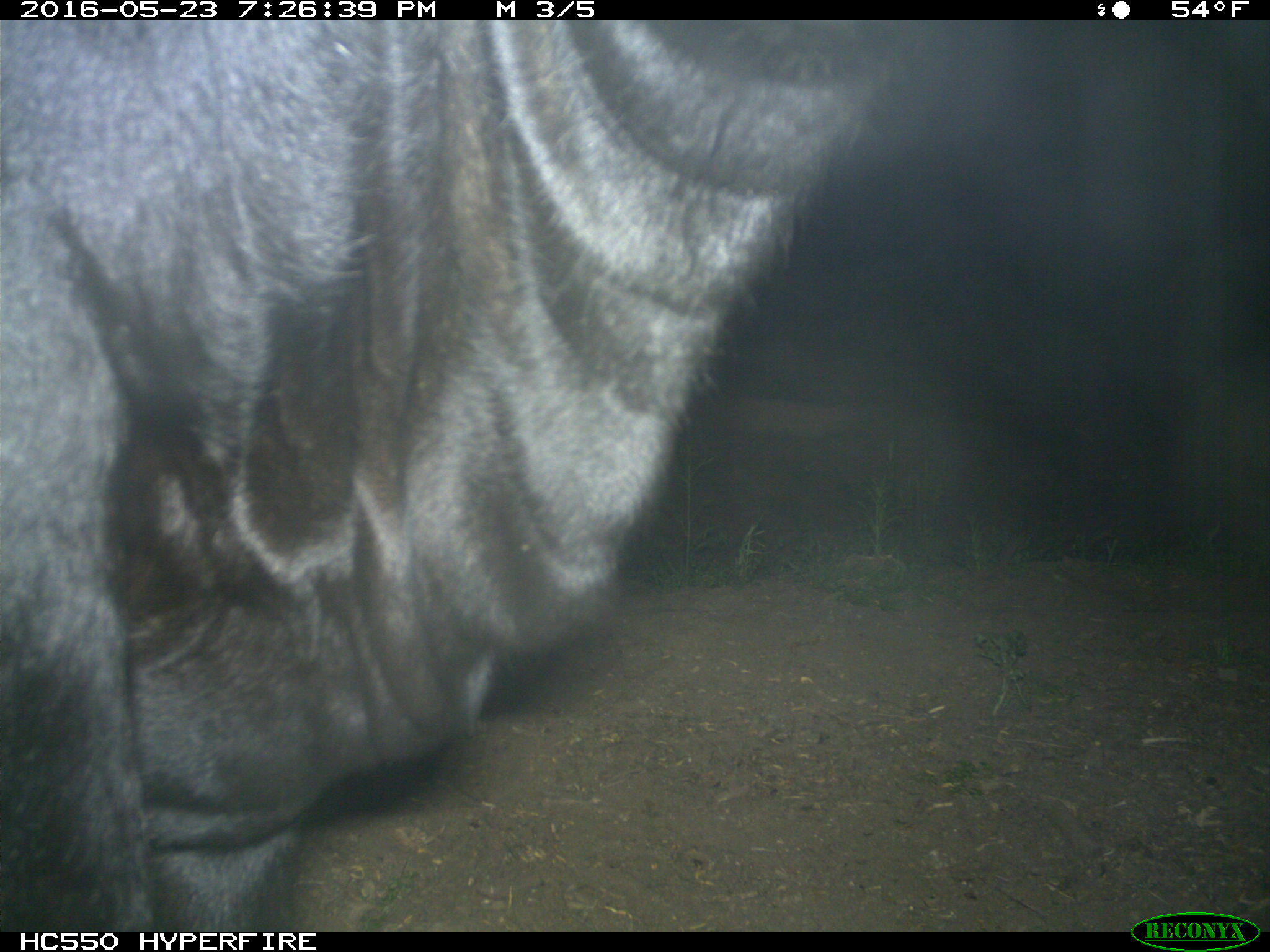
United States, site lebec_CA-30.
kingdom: Animalia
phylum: Chordata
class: Mammalia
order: Artiodactyla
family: Bovidae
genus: Bos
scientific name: Bos taurus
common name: domestic cow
Bos taurus (domestic cow).